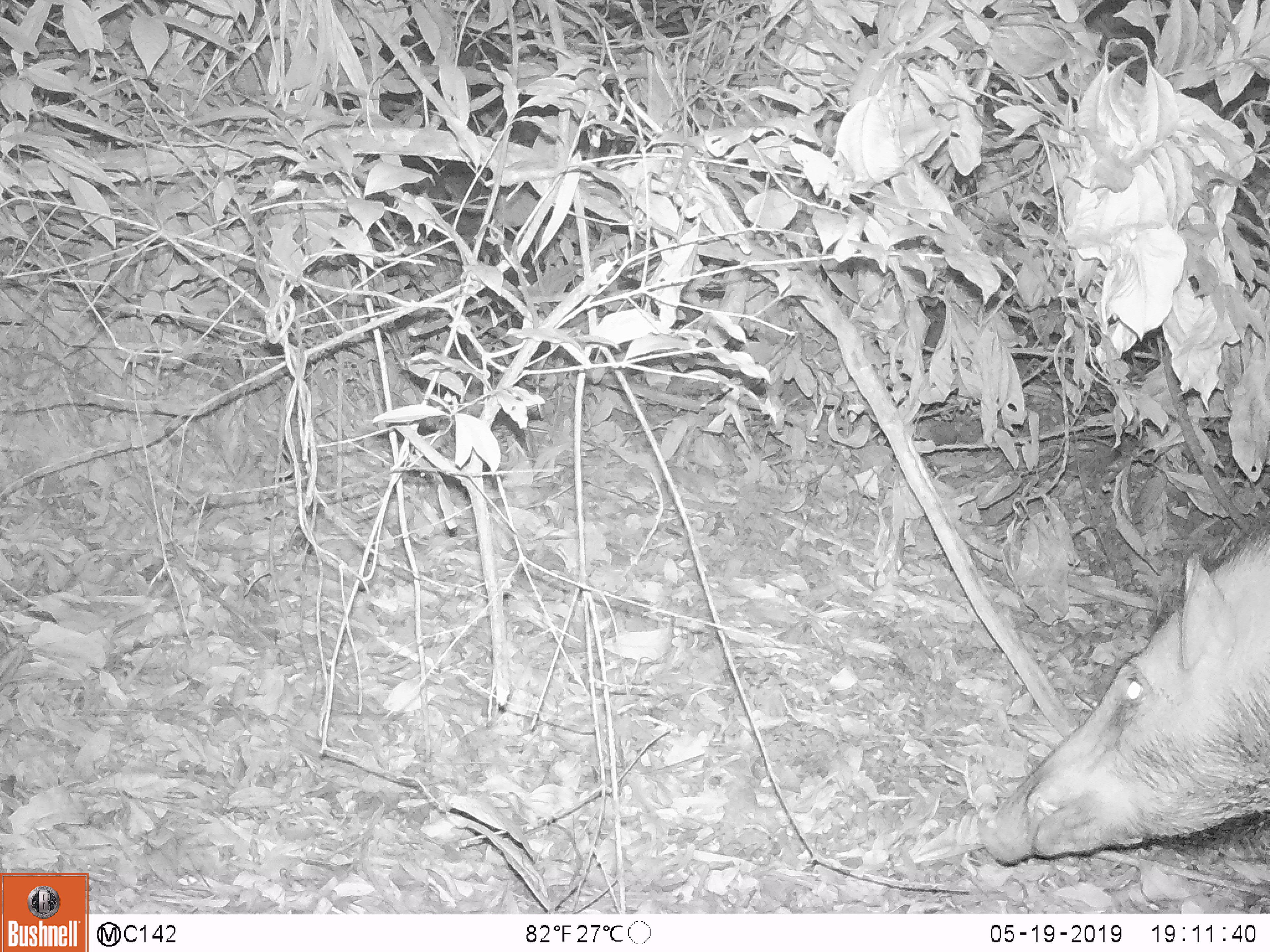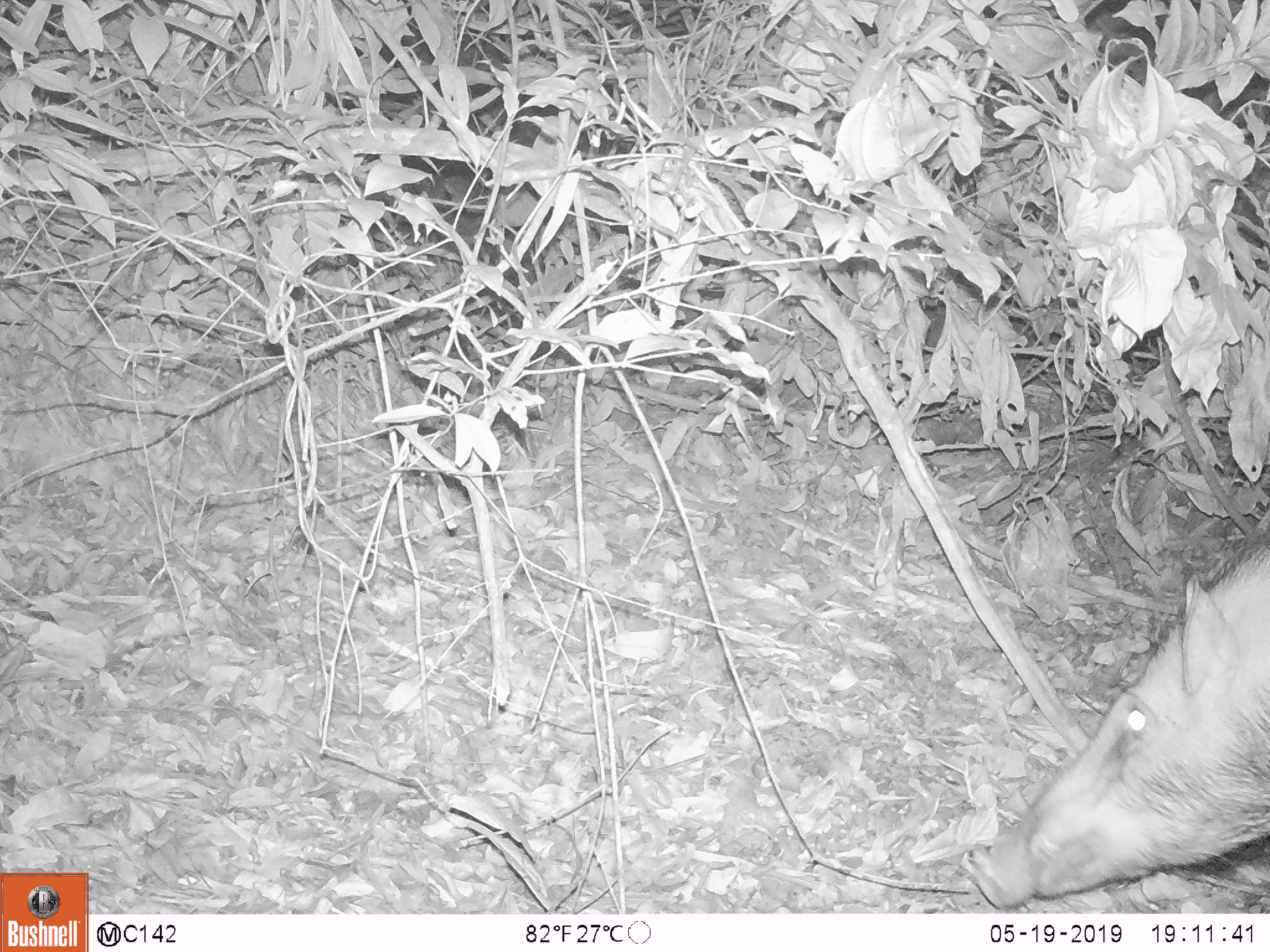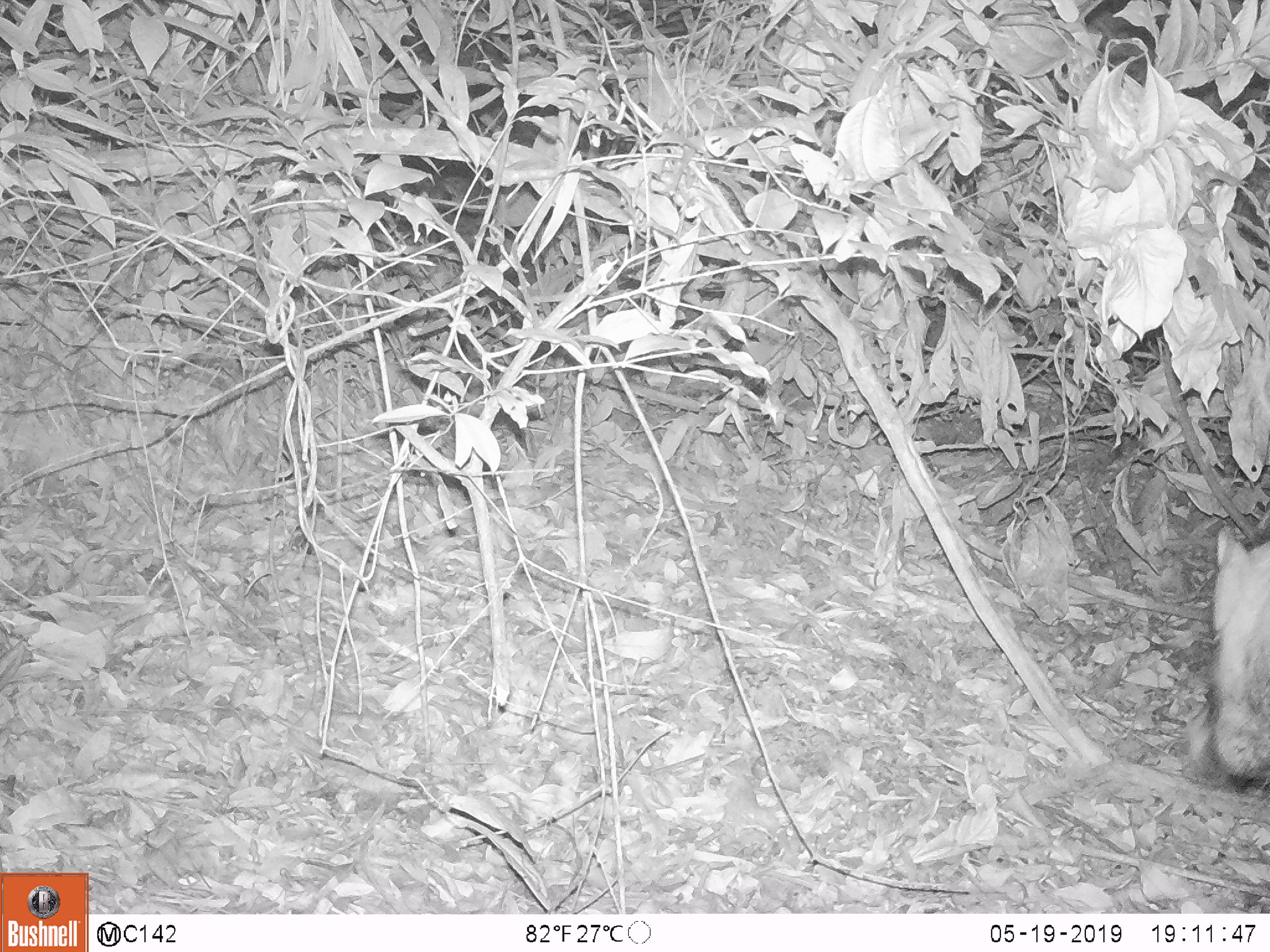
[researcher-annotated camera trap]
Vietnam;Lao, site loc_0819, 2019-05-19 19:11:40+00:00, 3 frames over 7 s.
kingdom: Animalia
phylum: Chordata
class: Mammalia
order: Artiodactyla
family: Suidae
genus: Sus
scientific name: Sus scrofa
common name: eurasian wild pig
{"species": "eurasian wild pig (Sus scrofa)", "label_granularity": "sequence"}